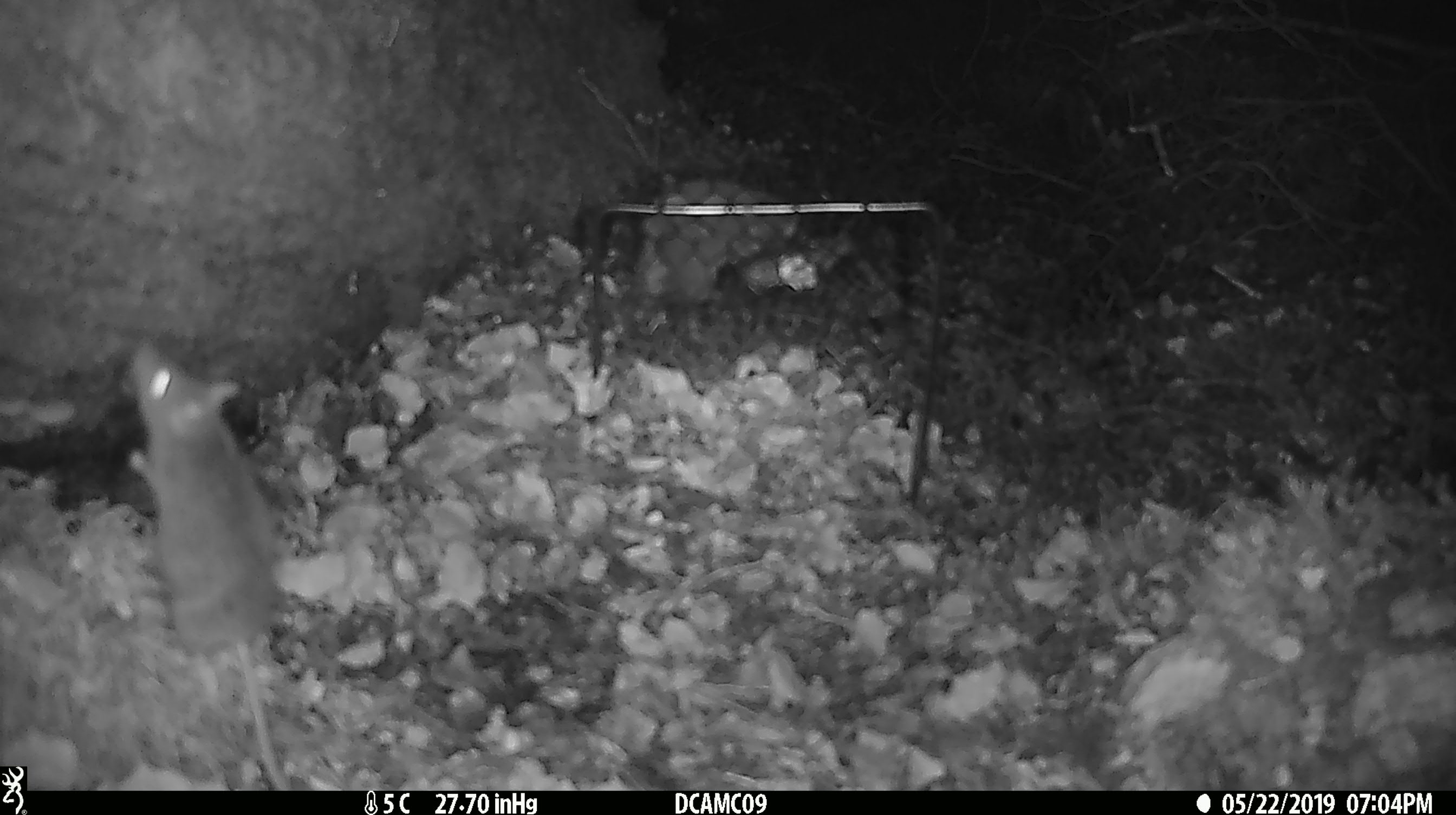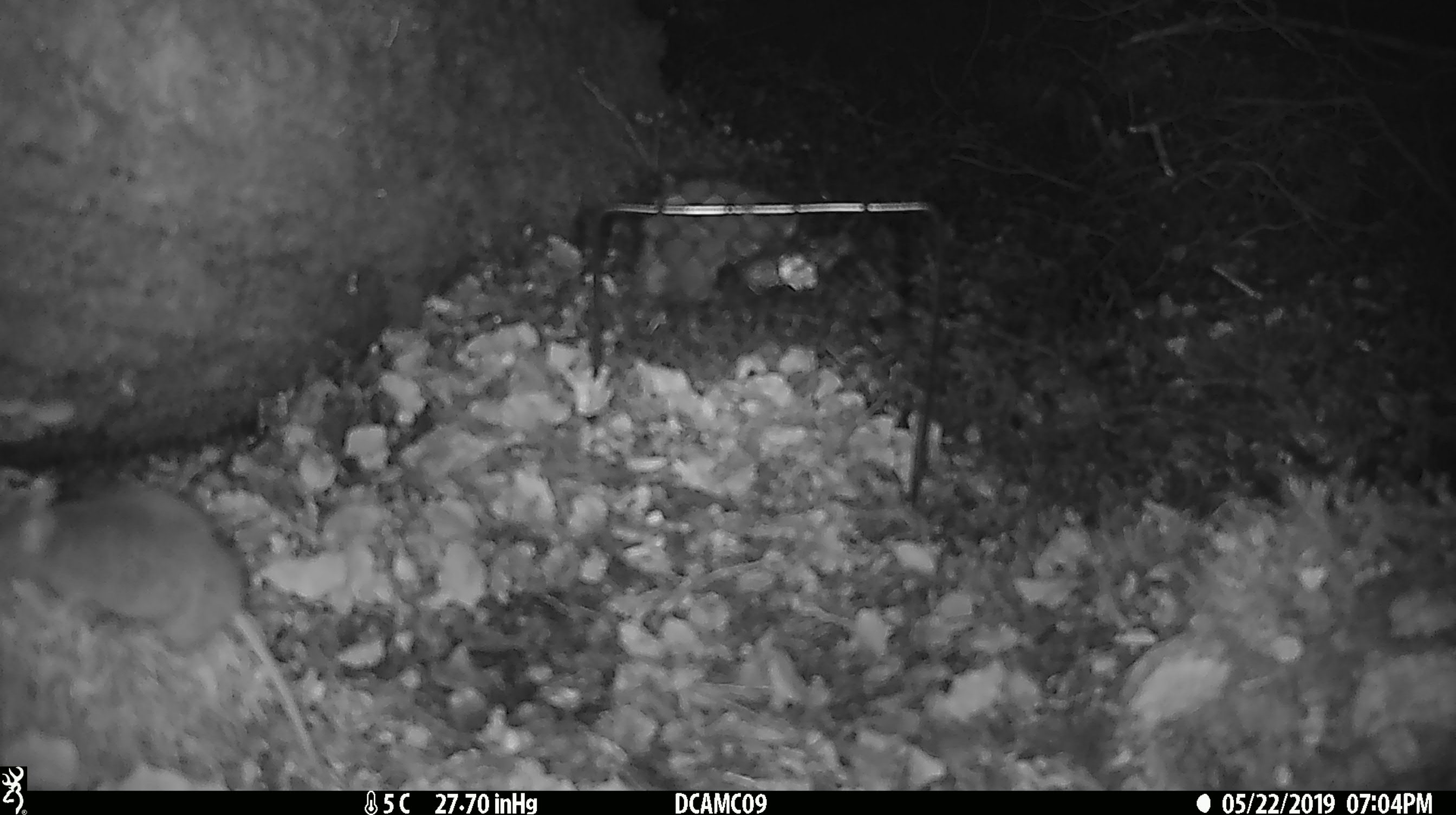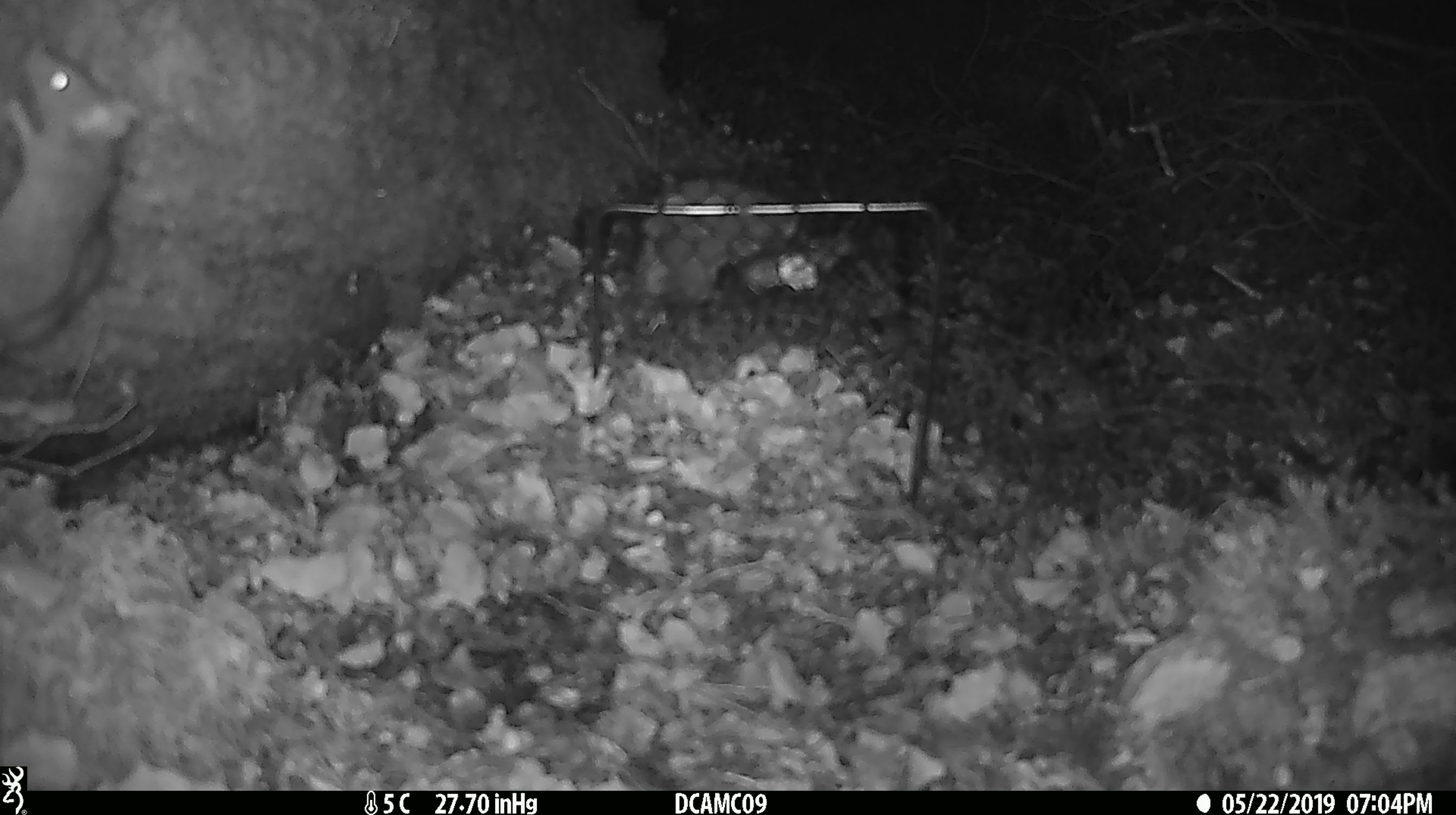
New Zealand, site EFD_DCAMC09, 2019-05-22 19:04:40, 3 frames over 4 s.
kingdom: Animalia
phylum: Chordata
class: Mammalia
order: Rodentia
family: Muridae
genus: Rattus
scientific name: Rattus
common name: rat